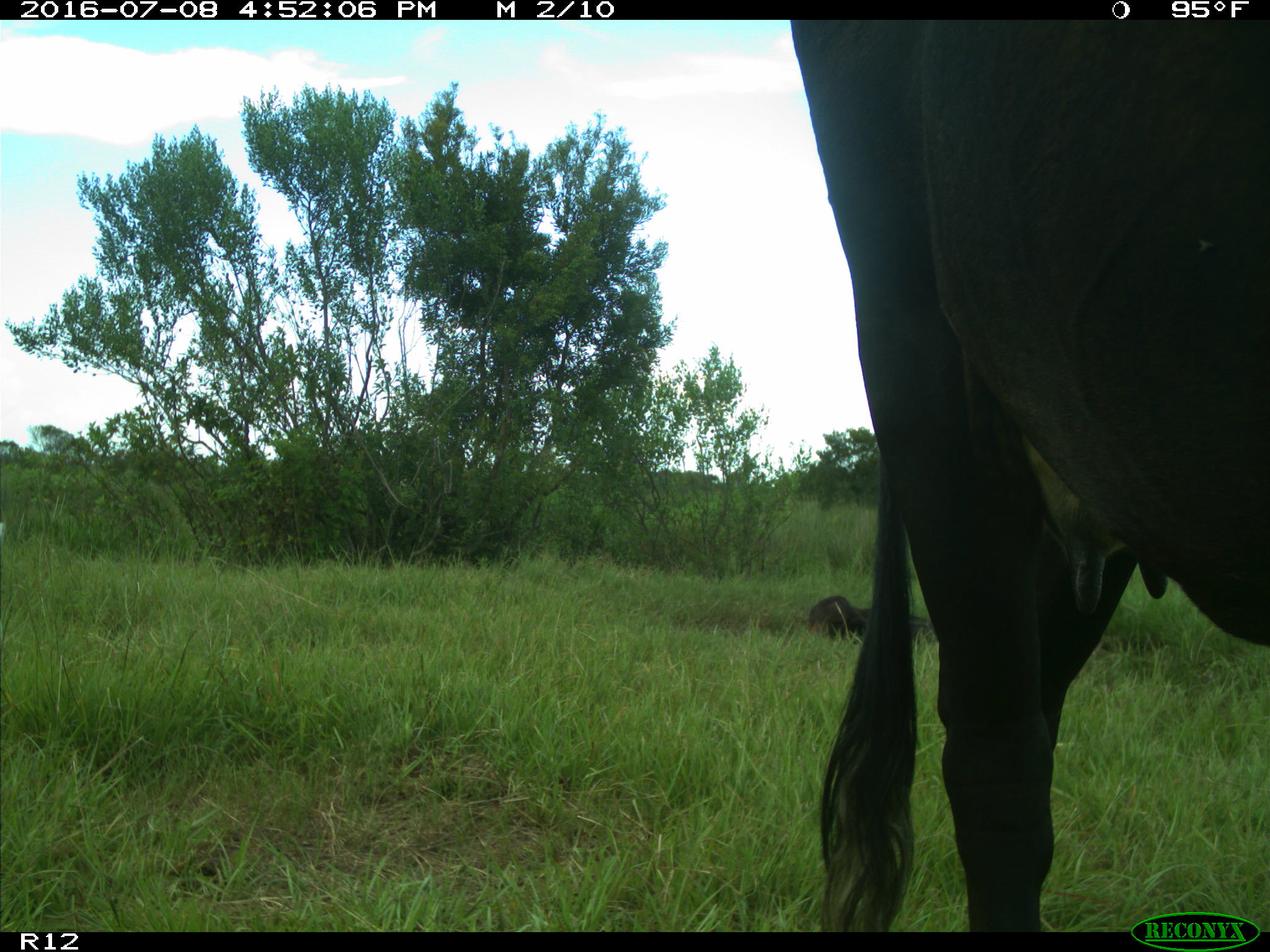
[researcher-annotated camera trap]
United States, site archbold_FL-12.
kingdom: Animalia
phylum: Chordata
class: Mammalia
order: Artiodactyla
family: Bovidae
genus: Bos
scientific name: Bos taurus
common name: domestic cow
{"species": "Bos taurus (domestic cow)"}